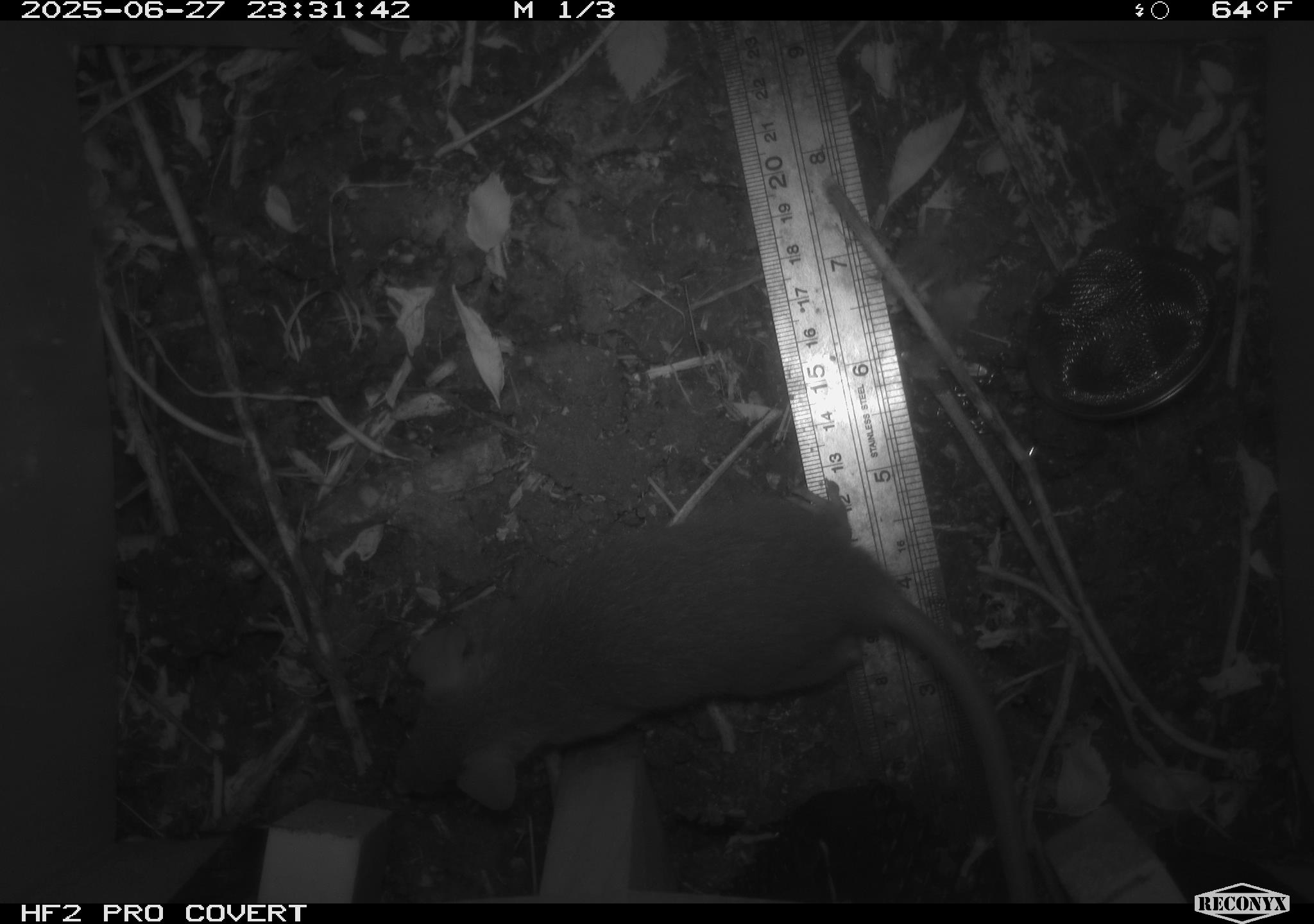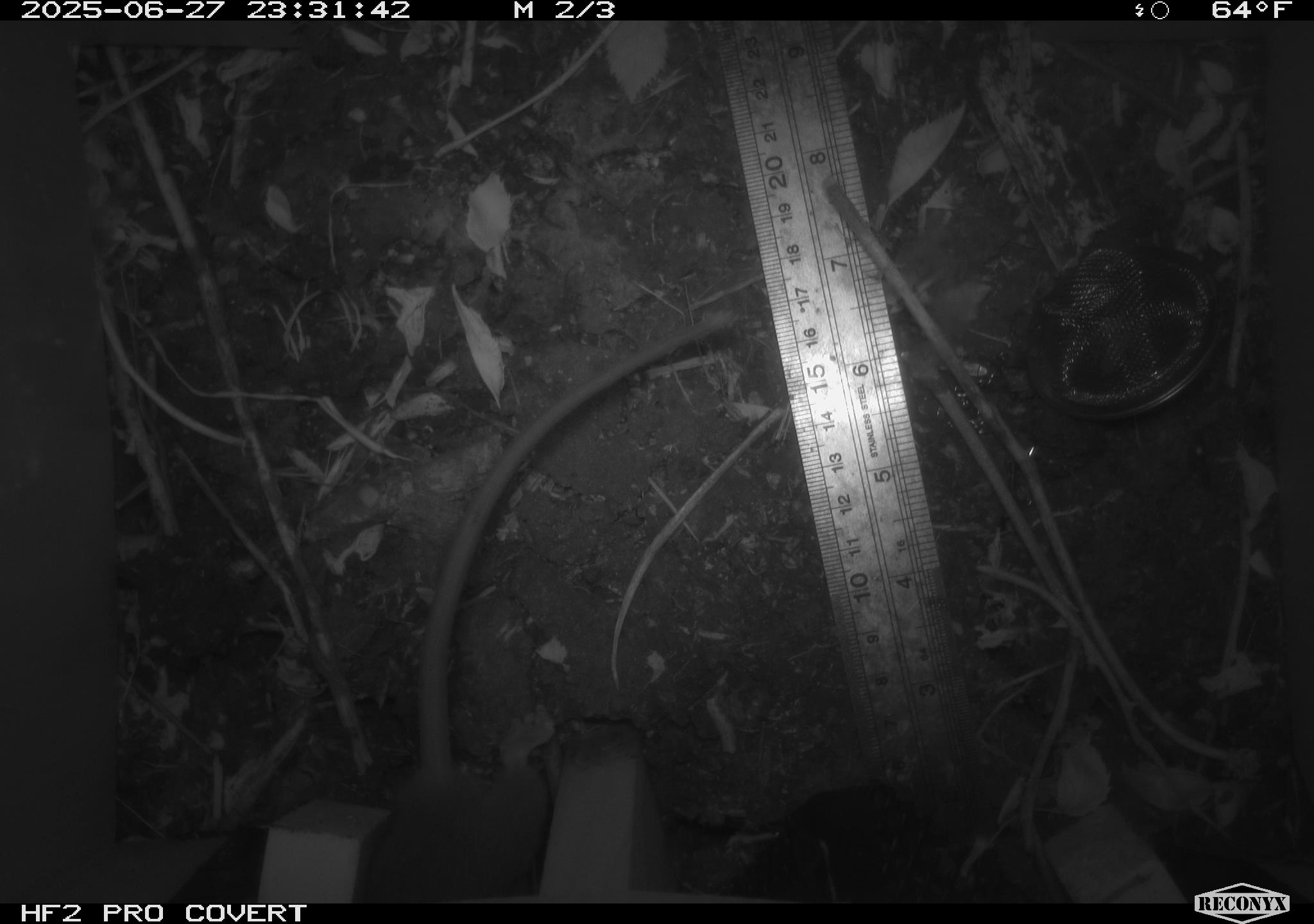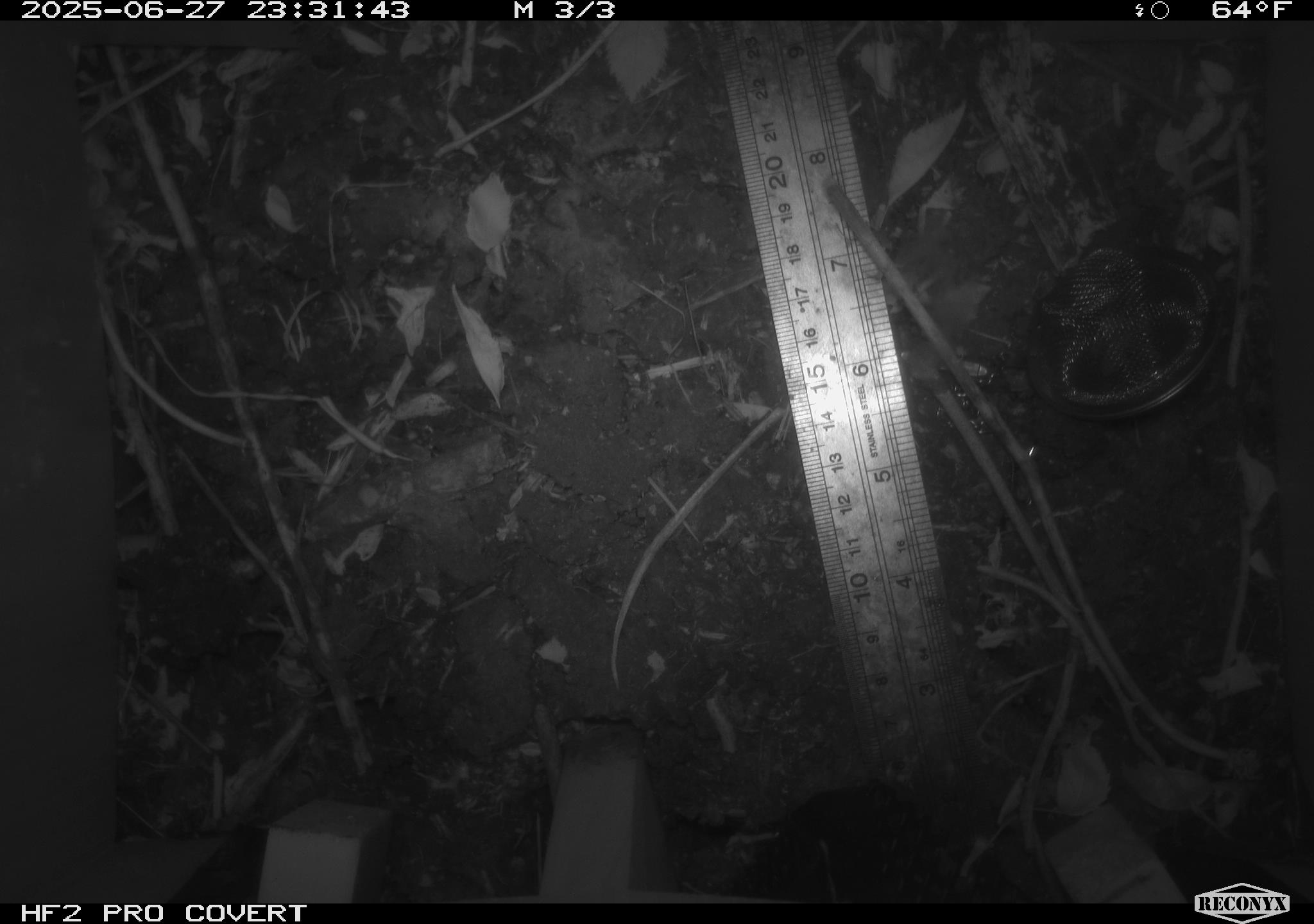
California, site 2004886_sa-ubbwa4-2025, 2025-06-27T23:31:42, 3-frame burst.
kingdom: Animalia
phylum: Chordata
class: Mammalia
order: Rodentia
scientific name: Rodentia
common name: rodent